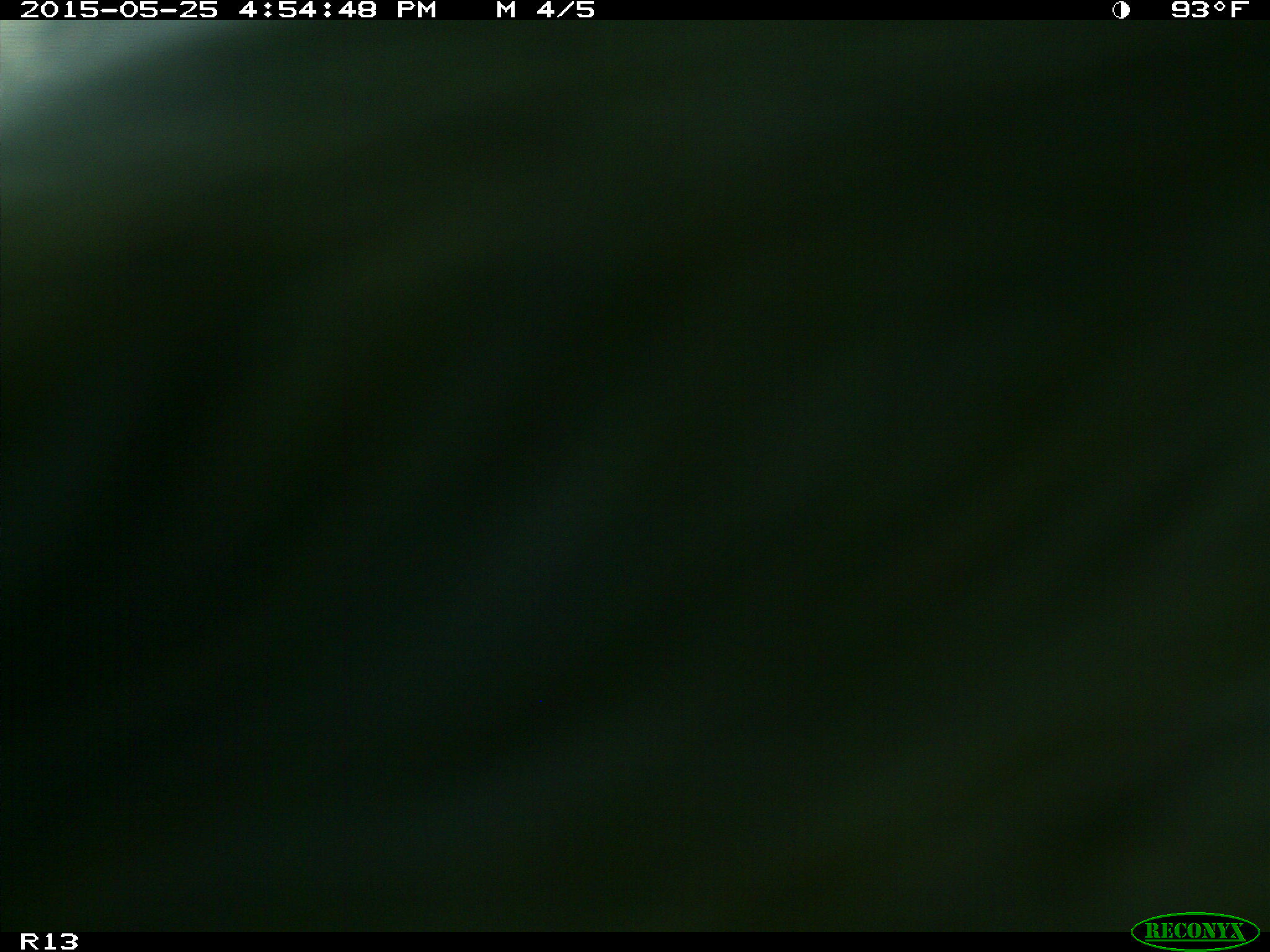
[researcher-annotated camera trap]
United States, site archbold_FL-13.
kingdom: Animalia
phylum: Chordata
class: Mammalia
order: Artiodactyla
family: Bovidae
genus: Bos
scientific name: Bos taurus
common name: domestic cow